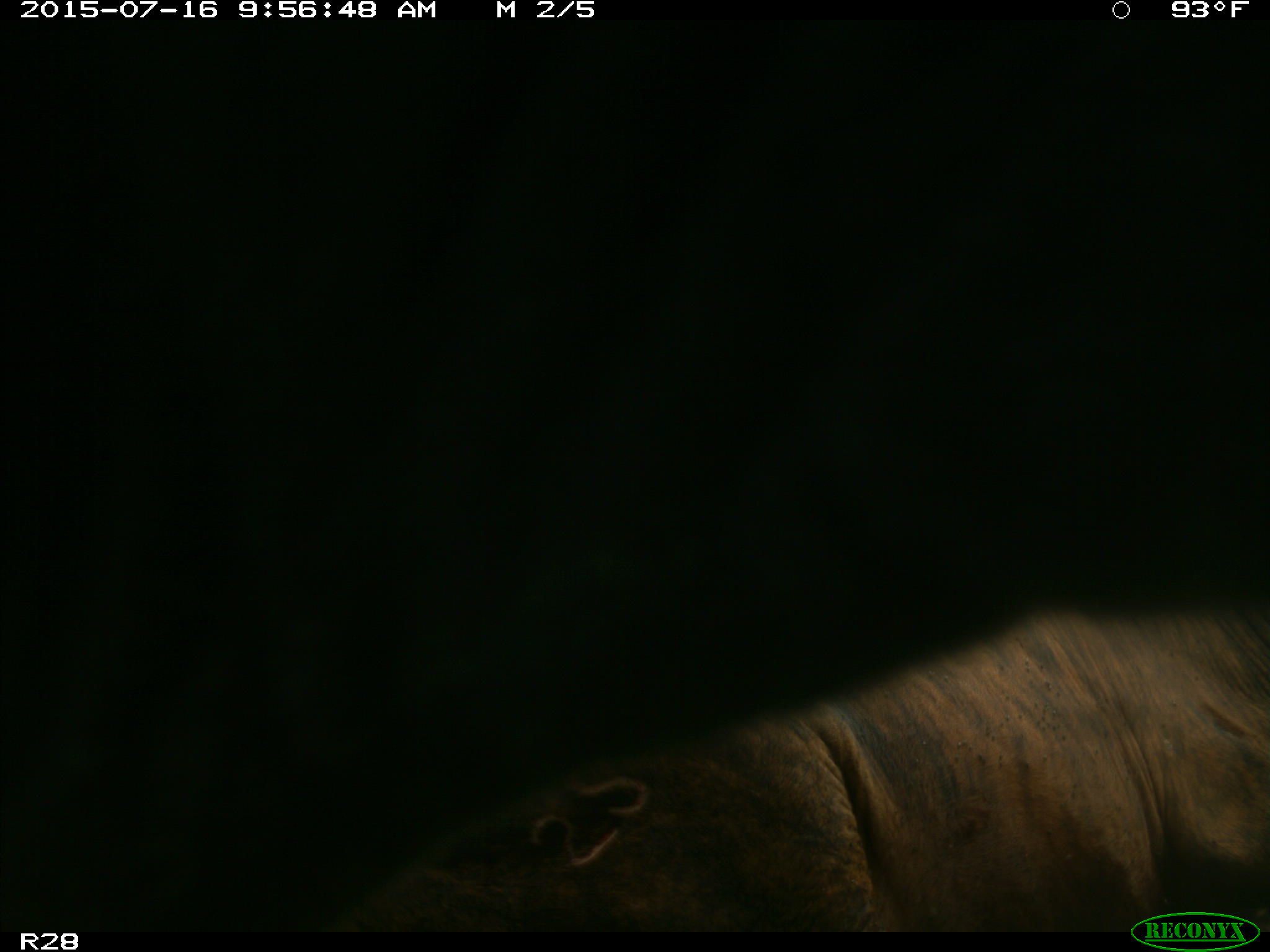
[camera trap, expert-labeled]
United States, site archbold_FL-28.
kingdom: Animalia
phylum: Chordata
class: Mammalia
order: Artiodactyla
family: Bovidae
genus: Bos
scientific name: Bos taurus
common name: domestic cow